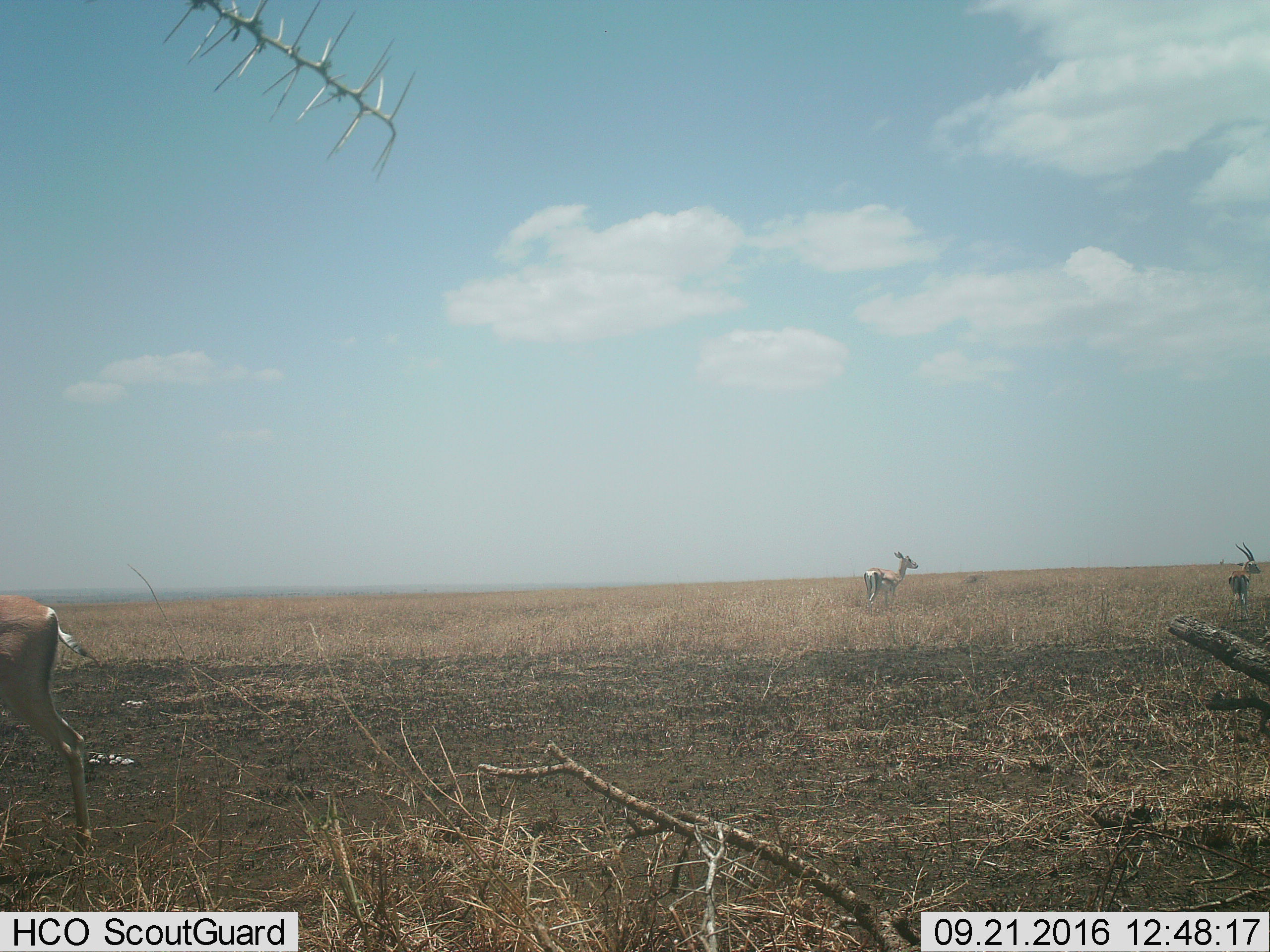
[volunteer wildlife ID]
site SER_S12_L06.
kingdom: Animalia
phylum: Chordata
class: Mammalia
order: Artiodactyla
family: Bovidae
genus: Eudorcas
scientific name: Eudorcas thomsonii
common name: thomson's gazelle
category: gazellethomsons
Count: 3.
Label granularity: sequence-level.